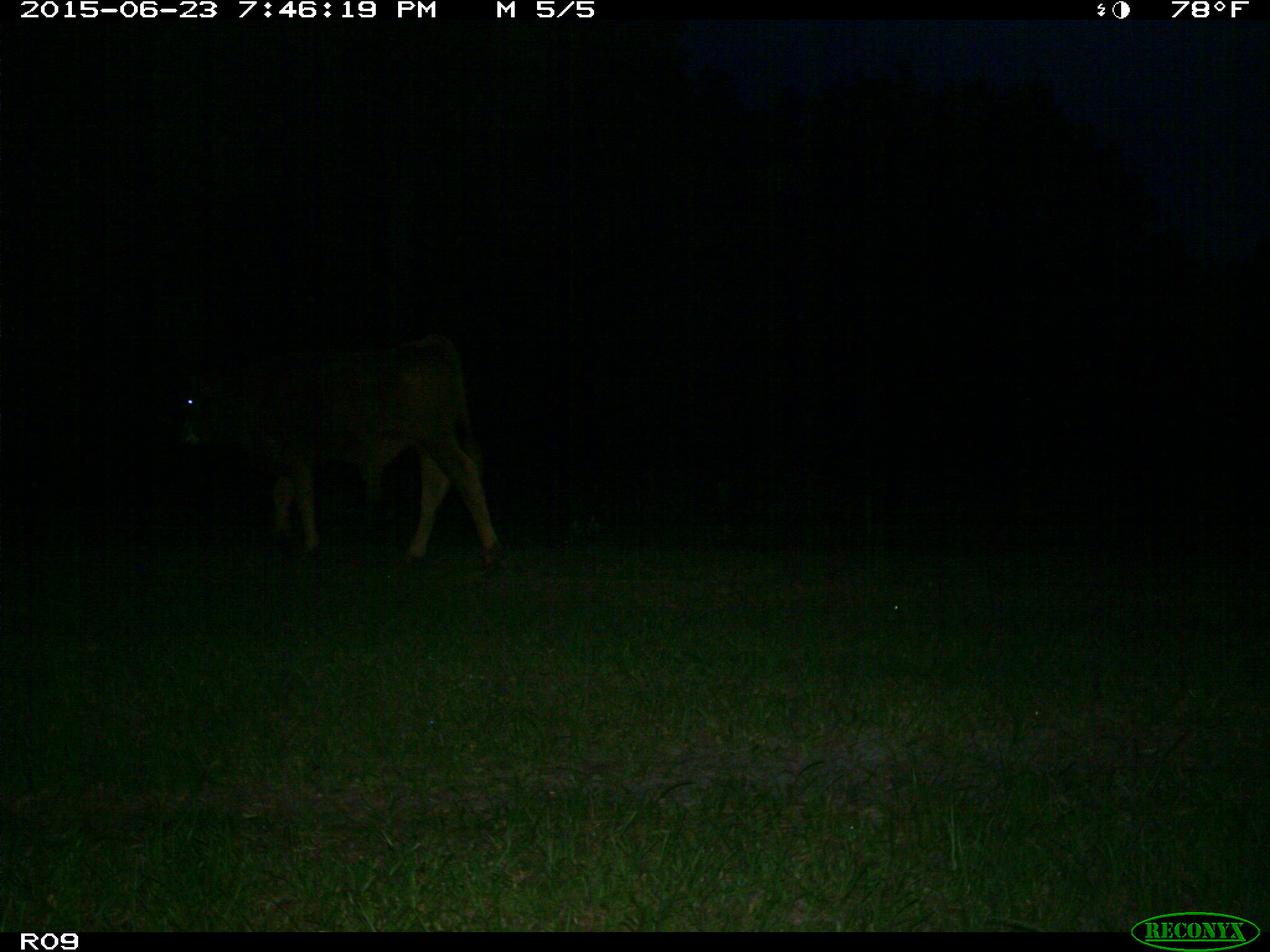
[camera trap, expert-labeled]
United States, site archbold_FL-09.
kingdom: Animalia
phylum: Chordata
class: Mammalia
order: Artiodactyla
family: Bovidae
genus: Bos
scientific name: Bos taurus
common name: domestic cow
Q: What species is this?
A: Bos taurus (domestic cow).